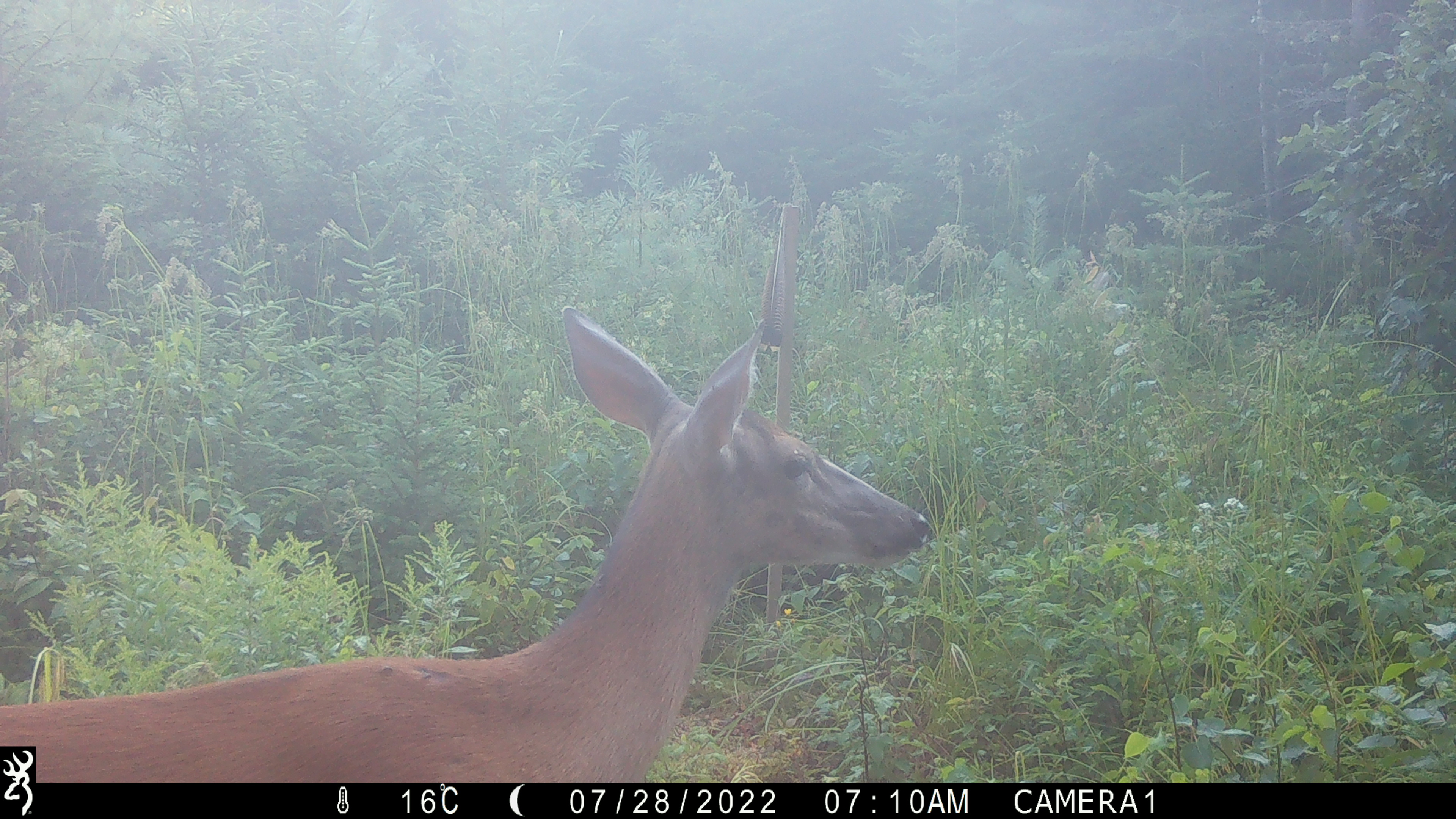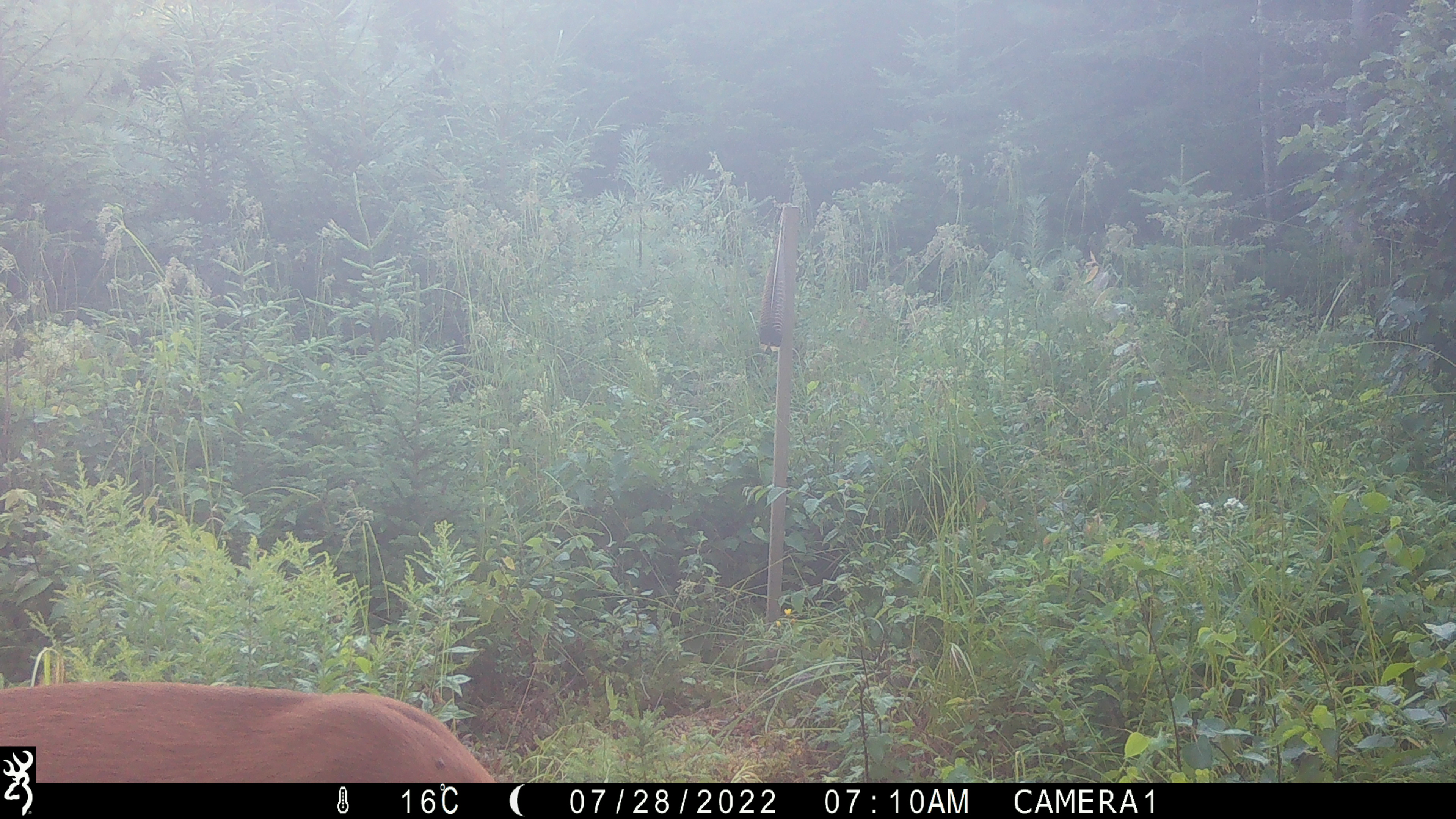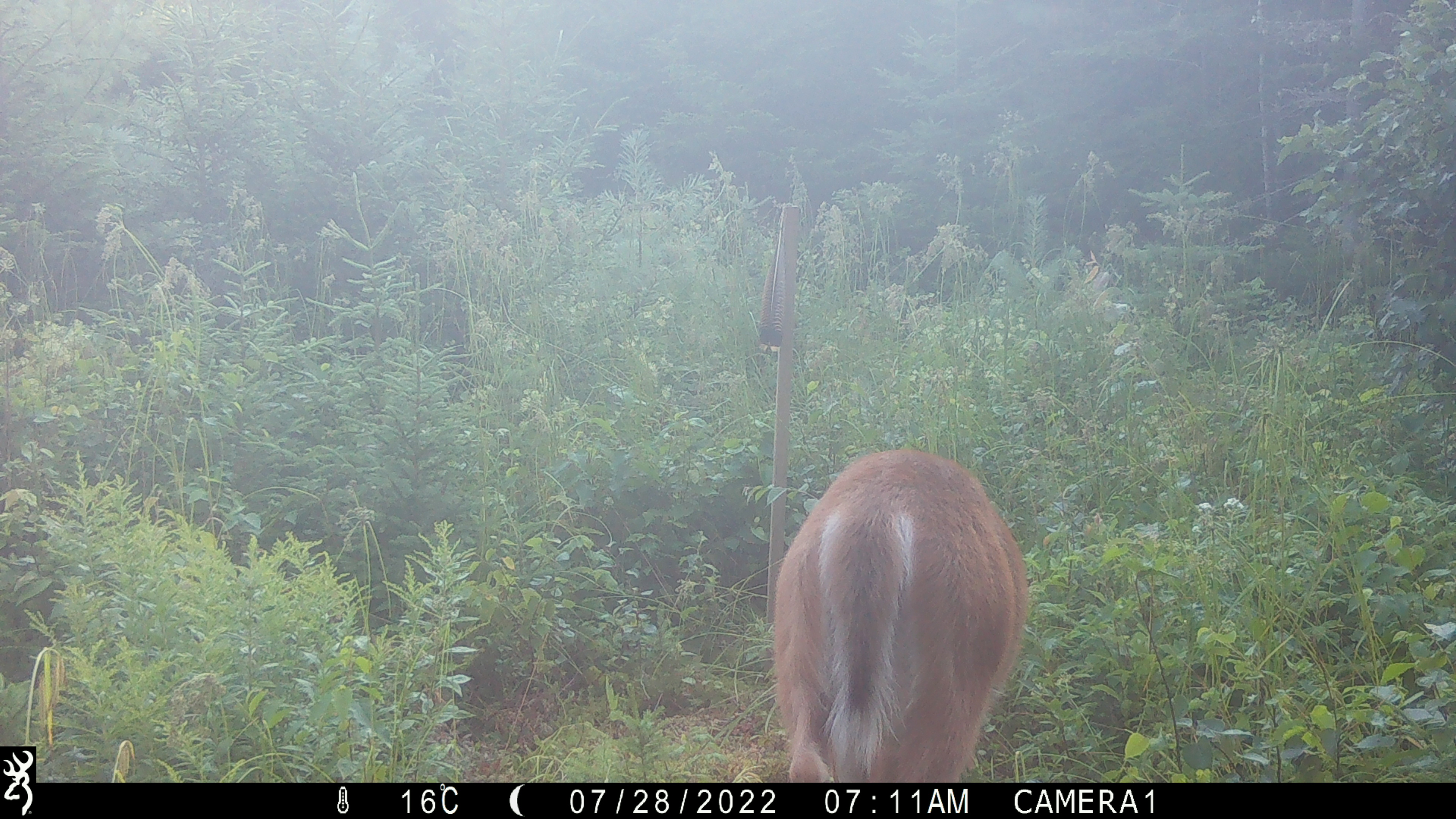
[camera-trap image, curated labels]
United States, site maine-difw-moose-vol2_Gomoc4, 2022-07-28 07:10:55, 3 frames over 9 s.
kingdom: Animalia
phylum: Chordata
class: Mammalia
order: Artiodactyla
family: Cervidae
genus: Odocoileus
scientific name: Odocoileus virginianus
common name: white-tailed deer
White-tailed deer (Odocoileus virginianus).